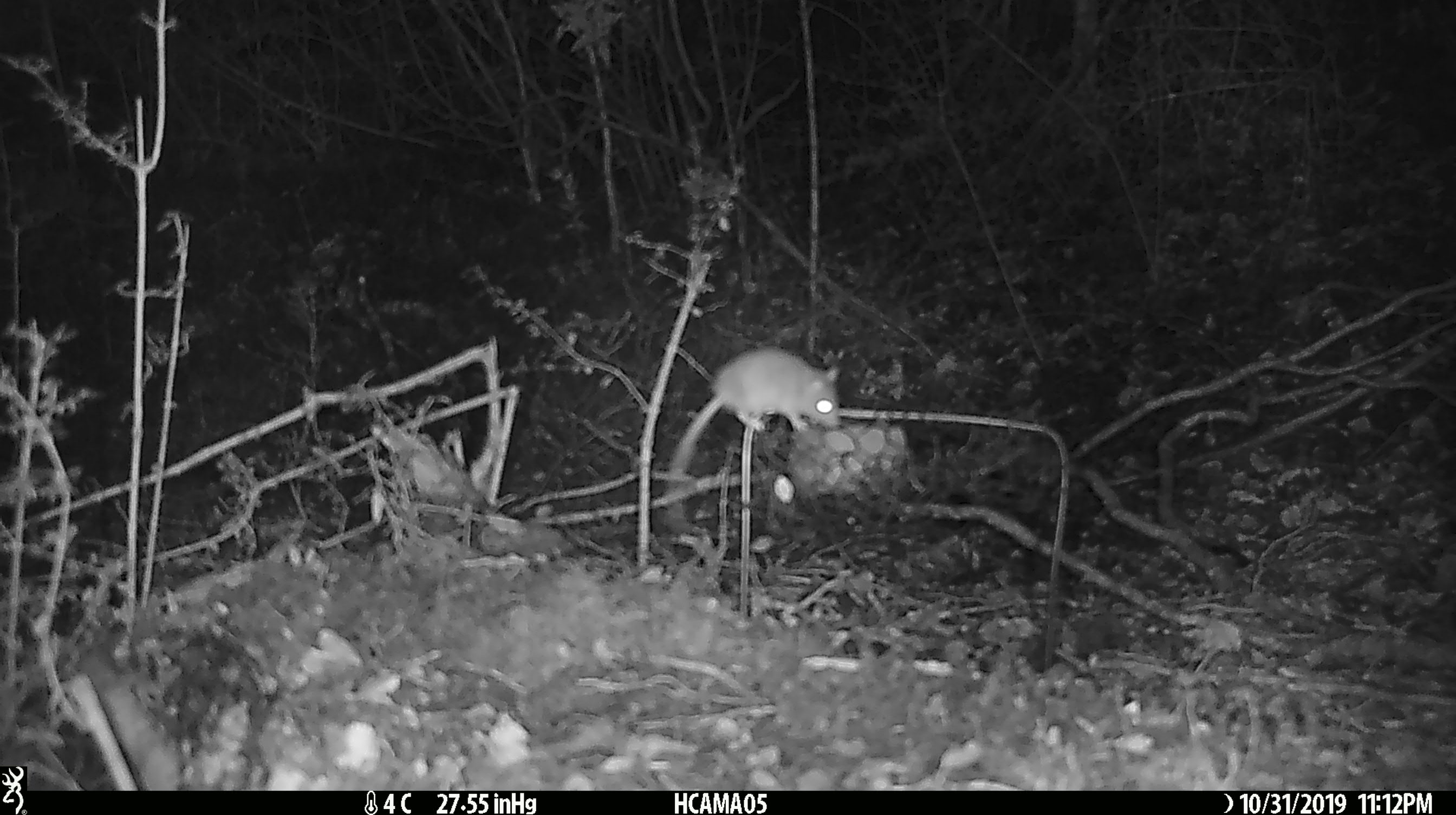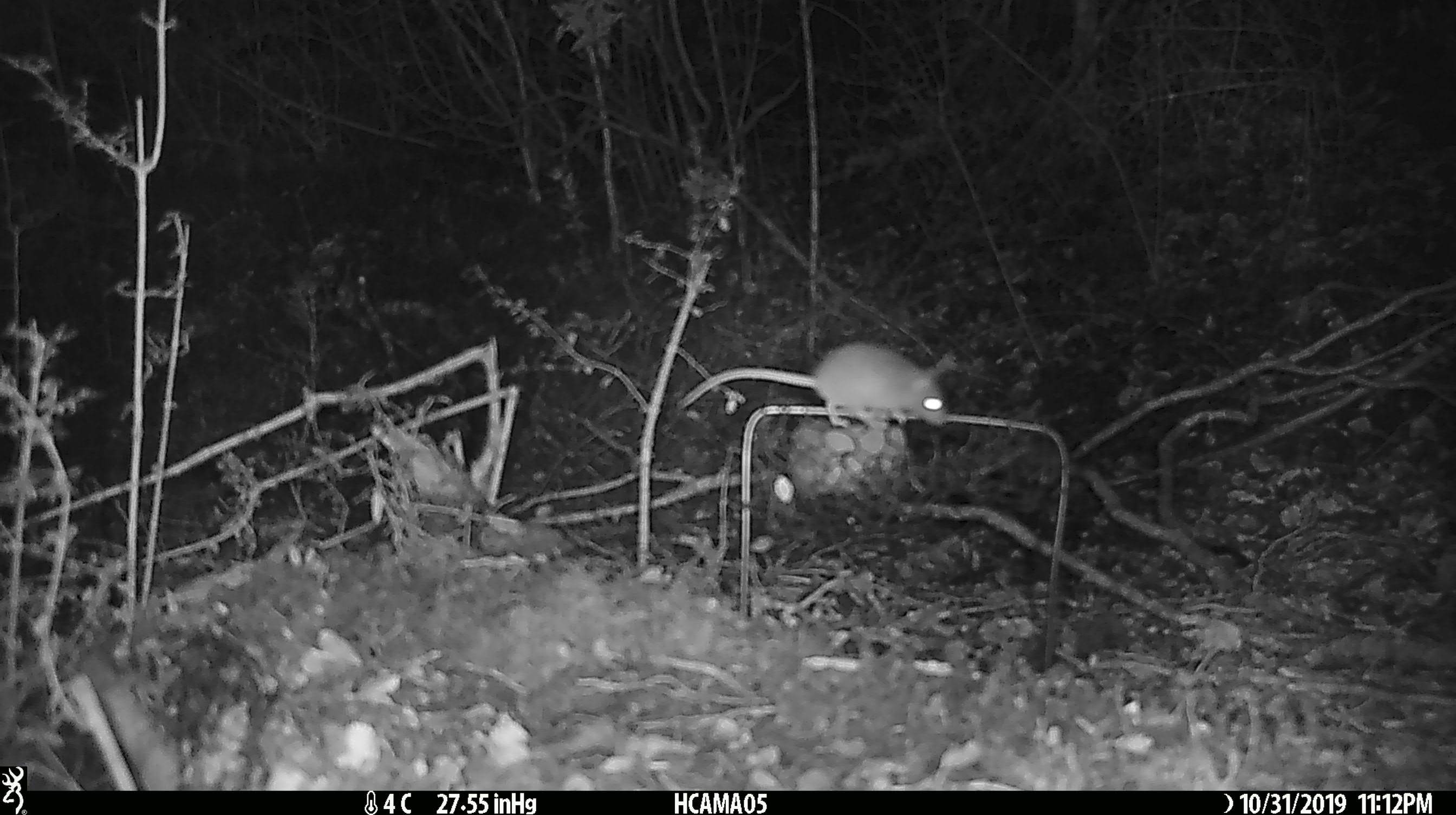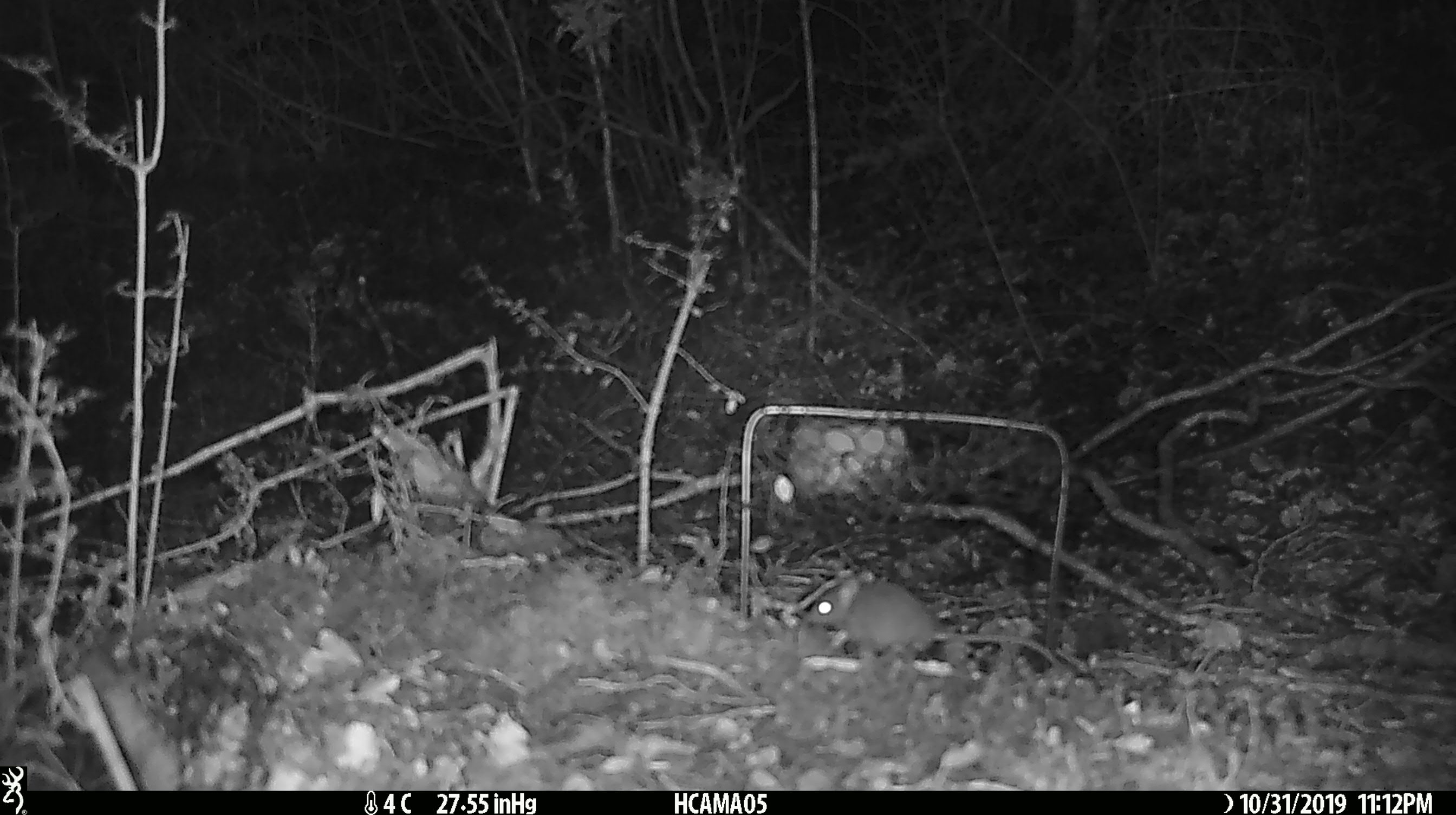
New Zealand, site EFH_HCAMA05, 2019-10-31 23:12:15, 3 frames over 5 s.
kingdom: Animalia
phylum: Chordata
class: Mammalia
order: Rodentia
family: Muridae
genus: Mus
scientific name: Mus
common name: mouse